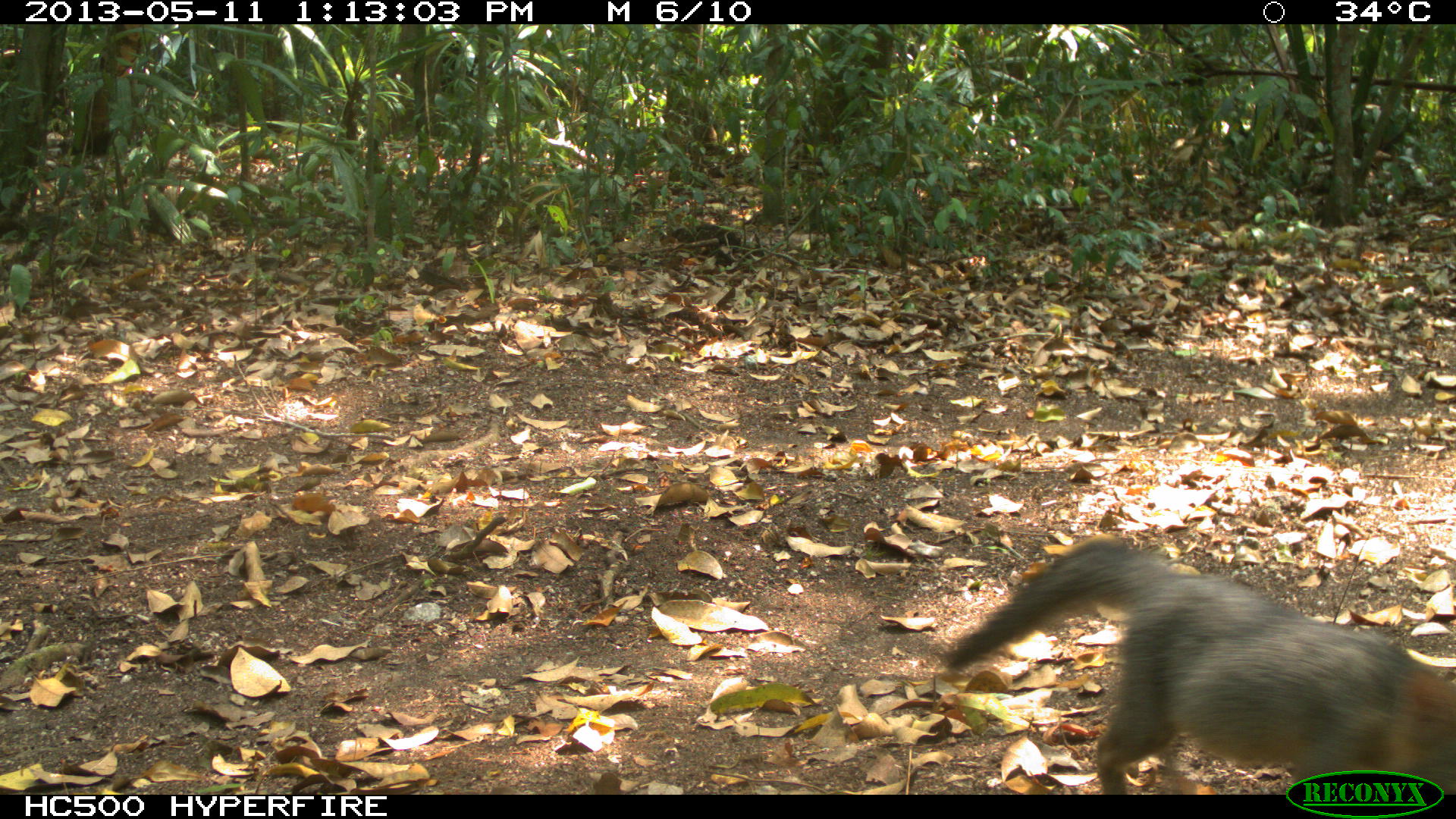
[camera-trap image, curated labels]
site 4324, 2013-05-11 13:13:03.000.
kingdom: Animalia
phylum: Chordata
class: Mammalia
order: Carnivora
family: Canidae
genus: Urocyon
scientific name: Urocyon cinereoargenteus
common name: gray fox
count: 2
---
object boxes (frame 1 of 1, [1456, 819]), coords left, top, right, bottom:
urocyon cinereoargenteus: 940, 540, 1456, 792